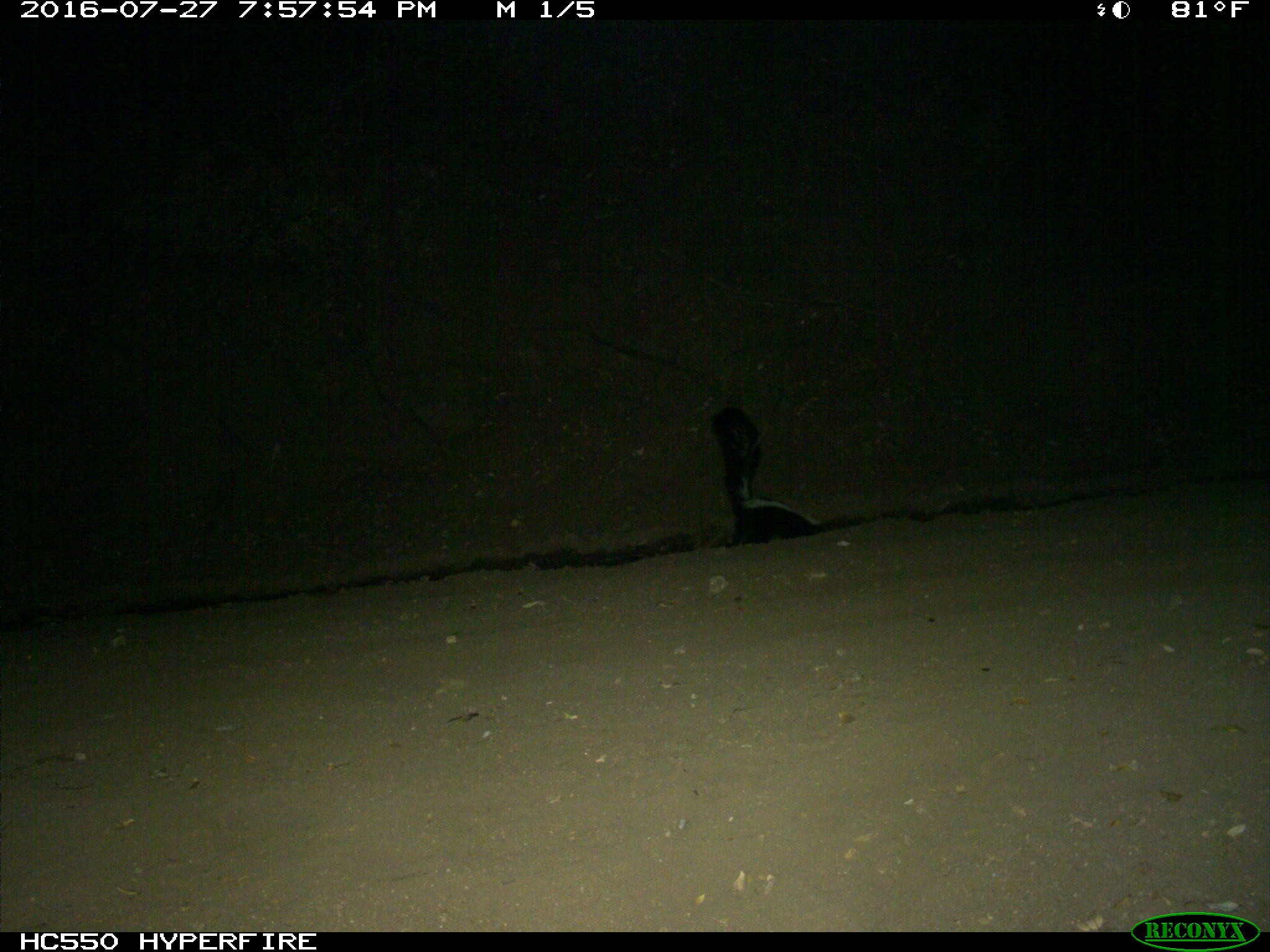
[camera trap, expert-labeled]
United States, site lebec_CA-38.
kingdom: Animalia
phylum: Chordata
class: Mammalia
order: Carnivora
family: Mephitidae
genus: Mephitis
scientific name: Mephitis mephitis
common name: striped skunk